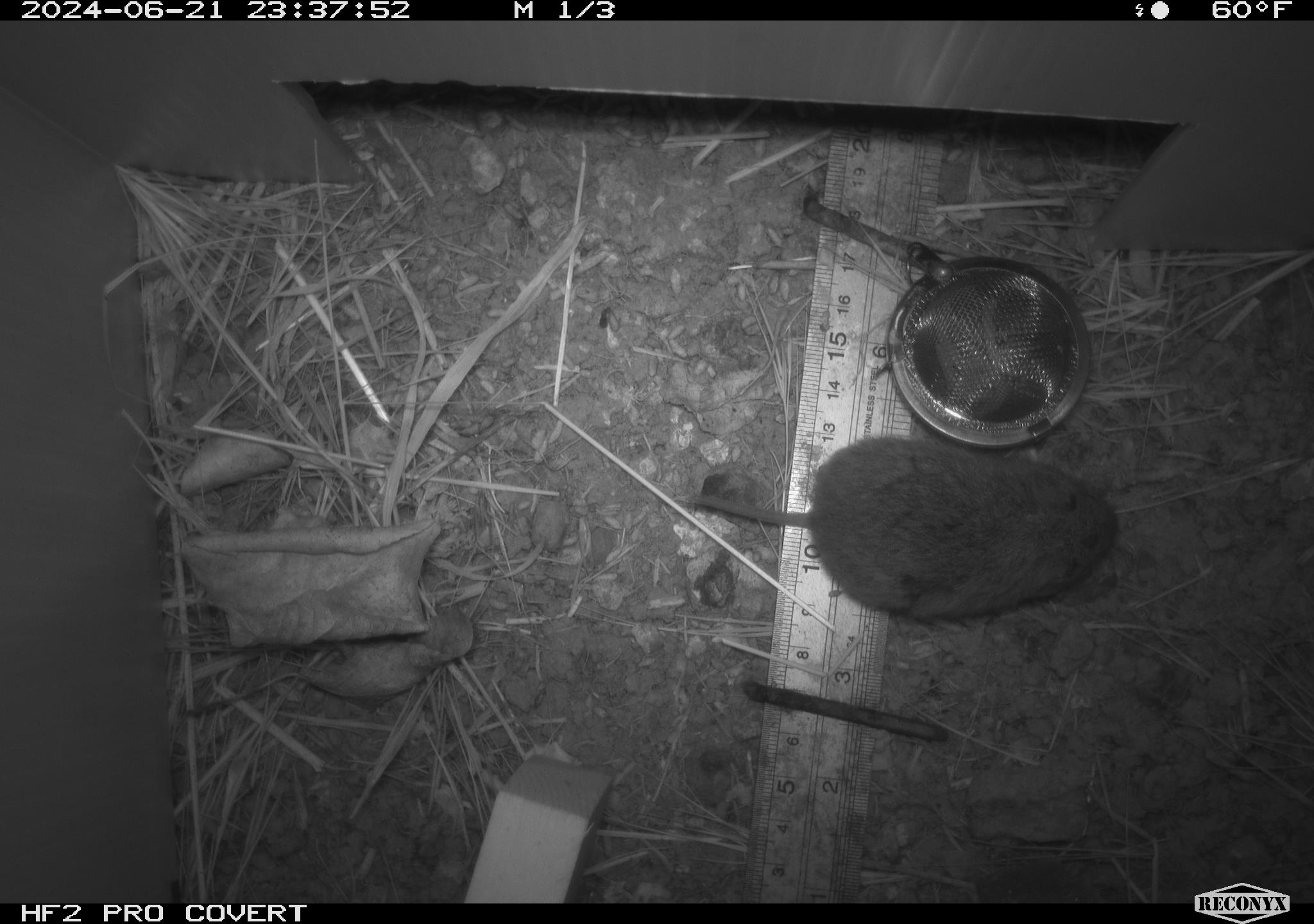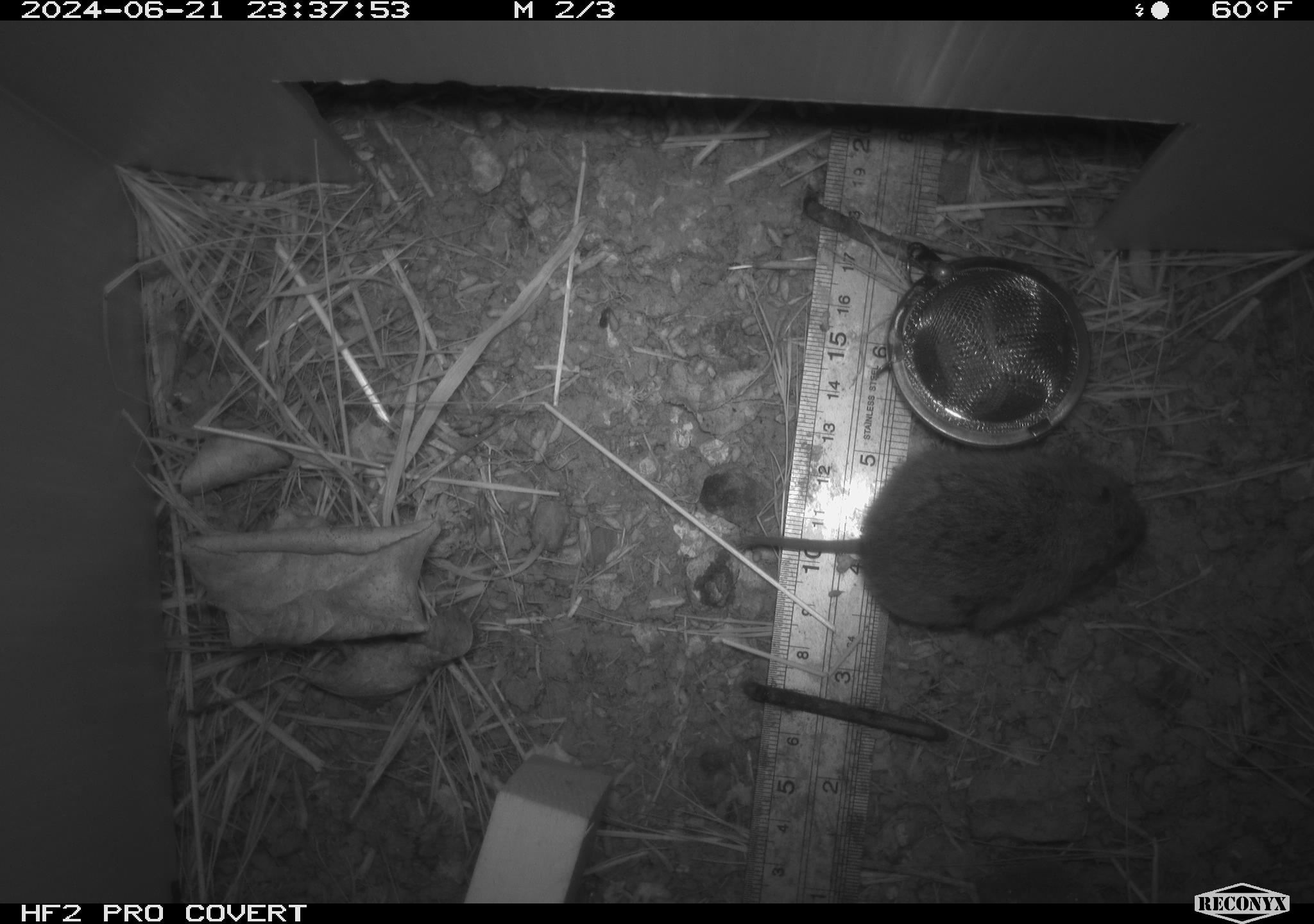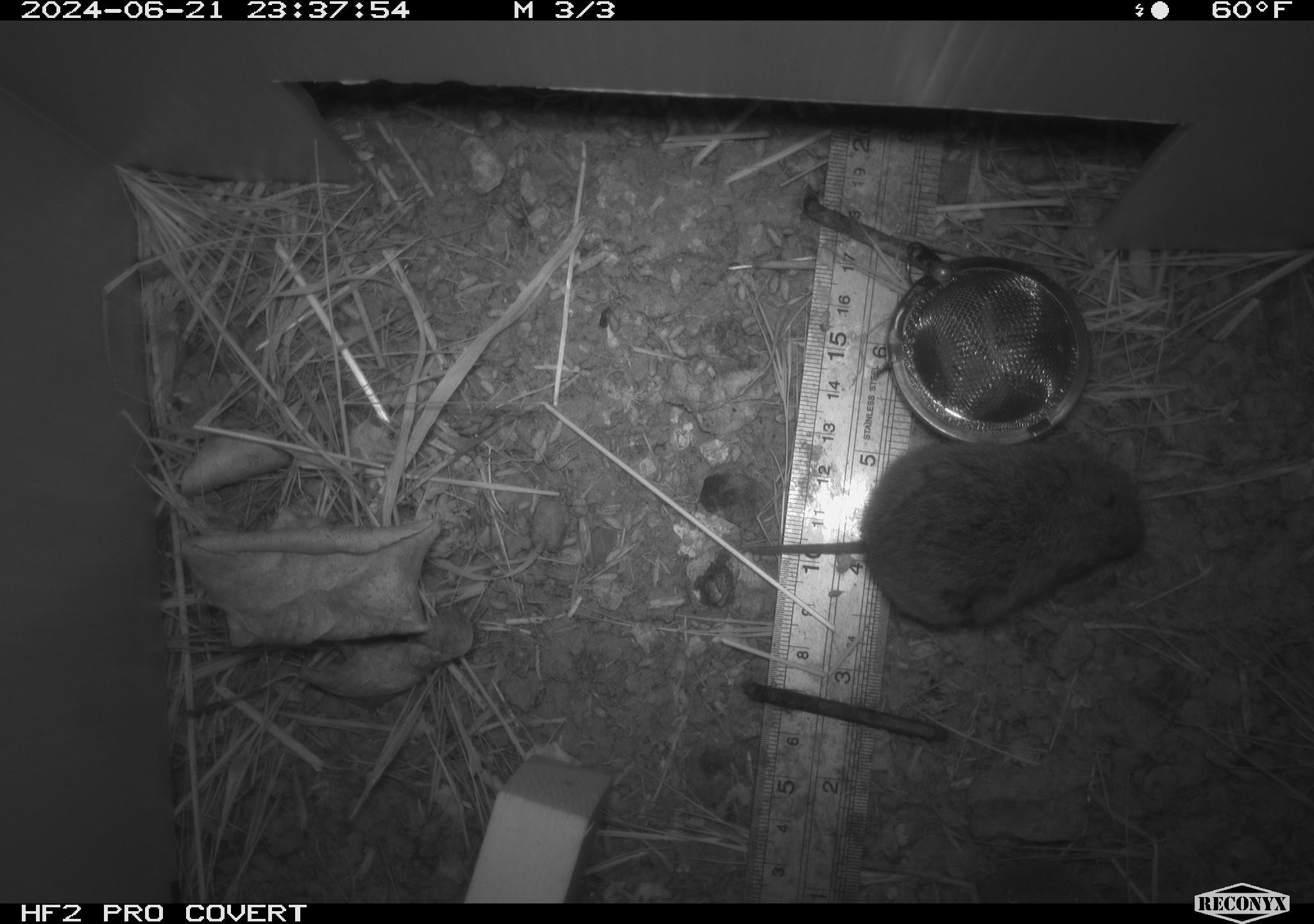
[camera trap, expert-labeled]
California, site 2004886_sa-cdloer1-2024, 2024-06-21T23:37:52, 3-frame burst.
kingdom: Animalia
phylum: Chordata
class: Mammalia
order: Rodentia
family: Cricetidae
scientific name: Arvicolinae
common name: voles, lemmings, and muskrats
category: arvicolinae subfamily